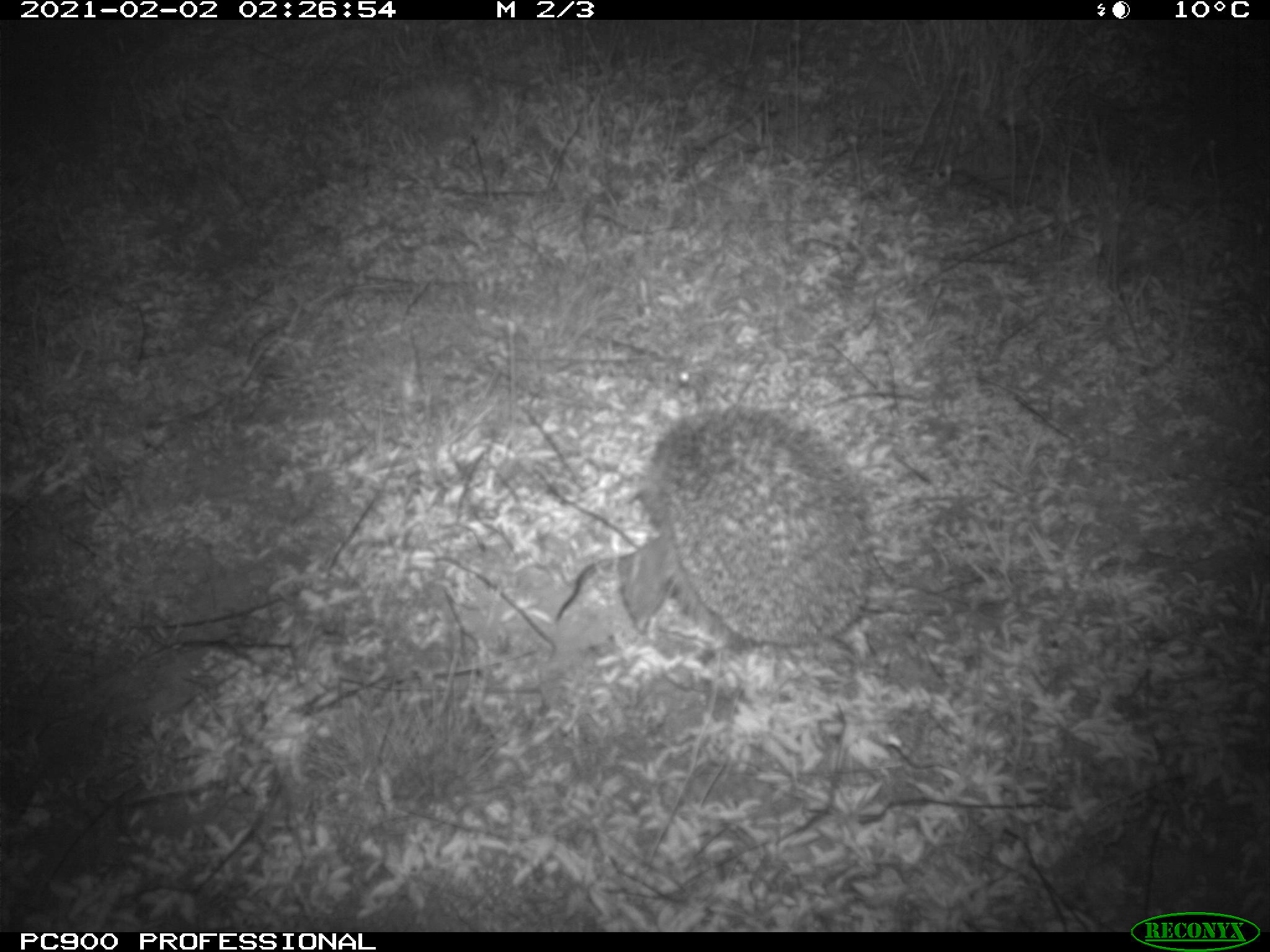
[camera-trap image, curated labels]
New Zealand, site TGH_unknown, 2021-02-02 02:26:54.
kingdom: Animalia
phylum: Chordata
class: Mammalia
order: Eulipotyphla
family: Erinaceidae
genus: Erinaceus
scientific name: Erinaceus europaeus europaeus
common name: european hedgehog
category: hedgehog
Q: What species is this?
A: Hedgehog (european hedgehog) (Erinaceus europaeus europaeus).